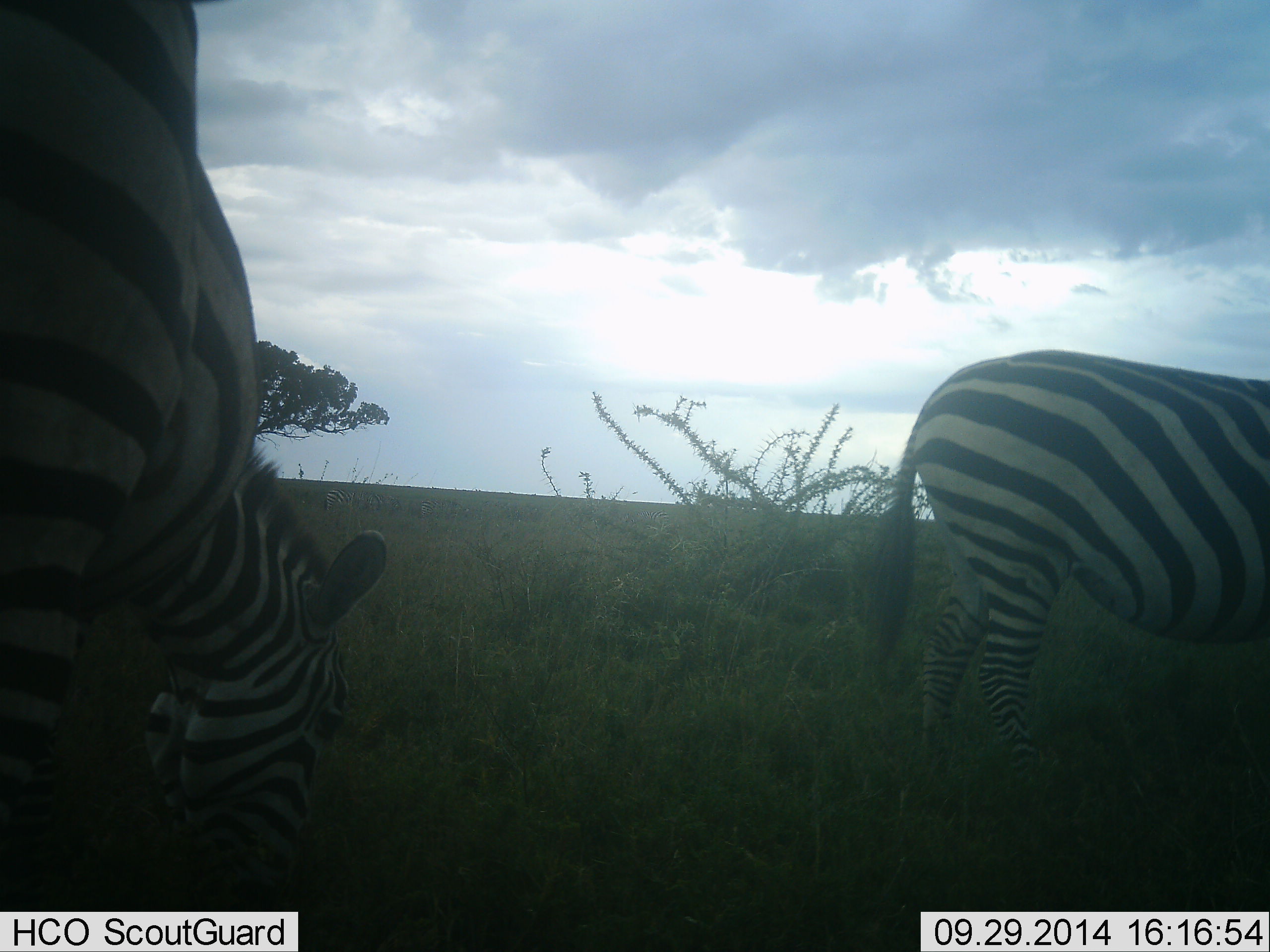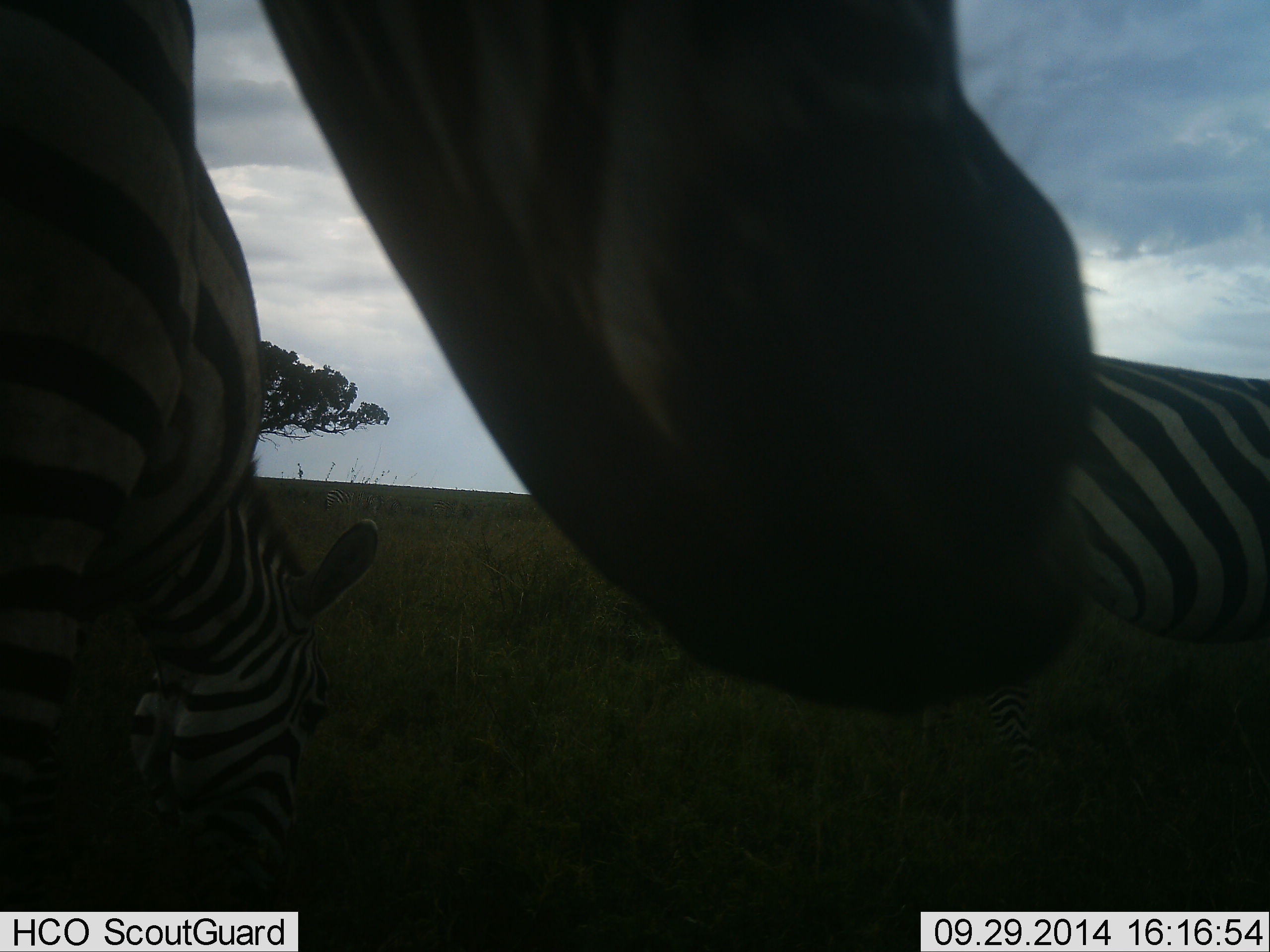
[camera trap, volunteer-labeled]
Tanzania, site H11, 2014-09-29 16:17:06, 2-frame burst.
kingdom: Animalia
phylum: Chordata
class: Mammalia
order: Perissodactyla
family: Equidae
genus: Equus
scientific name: Equus quagga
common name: plains zebra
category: zebra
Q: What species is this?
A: Zebra (plains zebra) (Equus quagga).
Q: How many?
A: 3.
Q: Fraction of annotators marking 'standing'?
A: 40%.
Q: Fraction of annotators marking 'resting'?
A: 0%.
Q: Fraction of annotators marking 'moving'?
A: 10%.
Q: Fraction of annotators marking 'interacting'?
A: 20%.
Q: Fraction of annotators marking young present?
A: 0%.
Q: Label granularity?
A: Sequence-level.